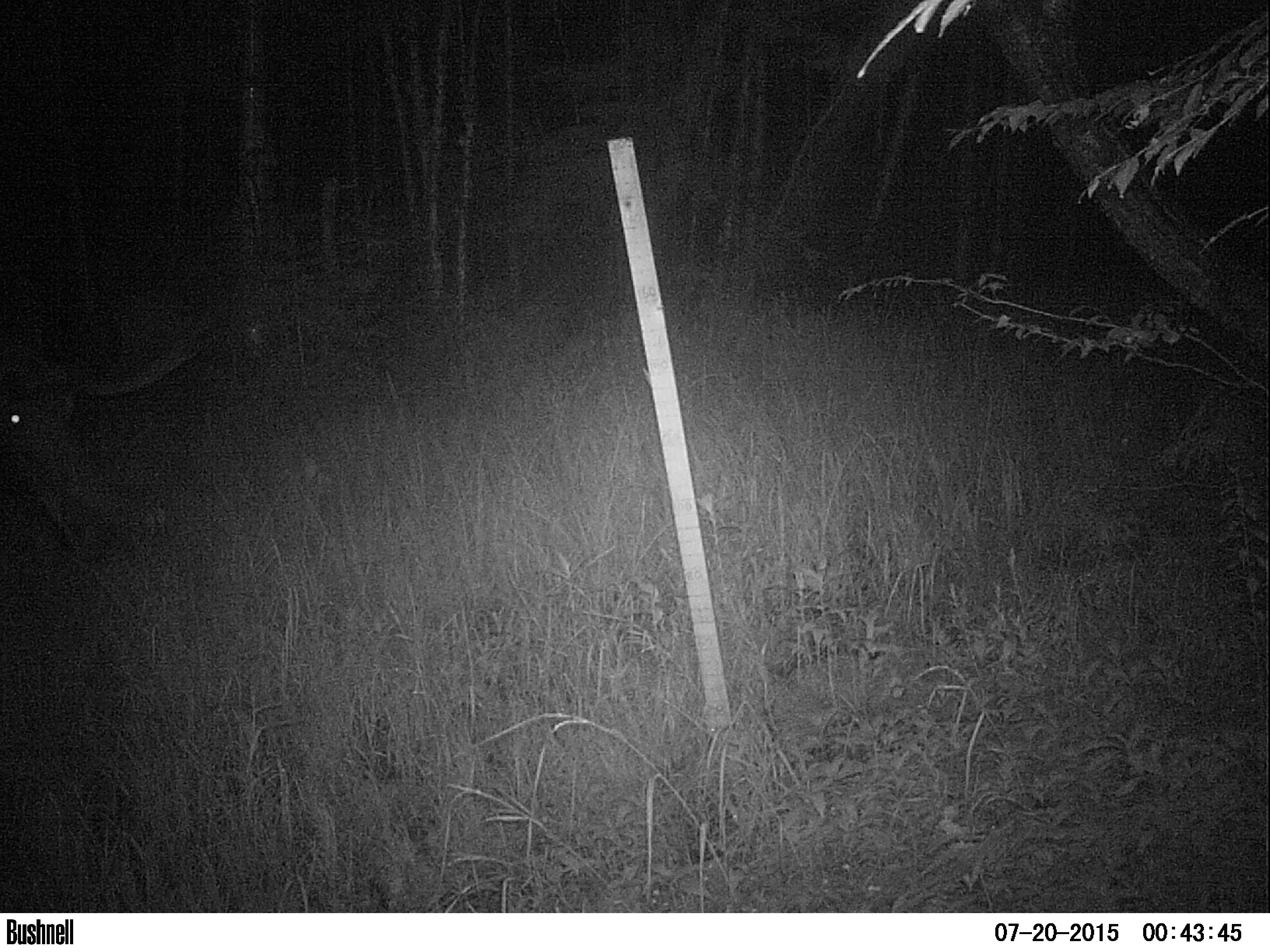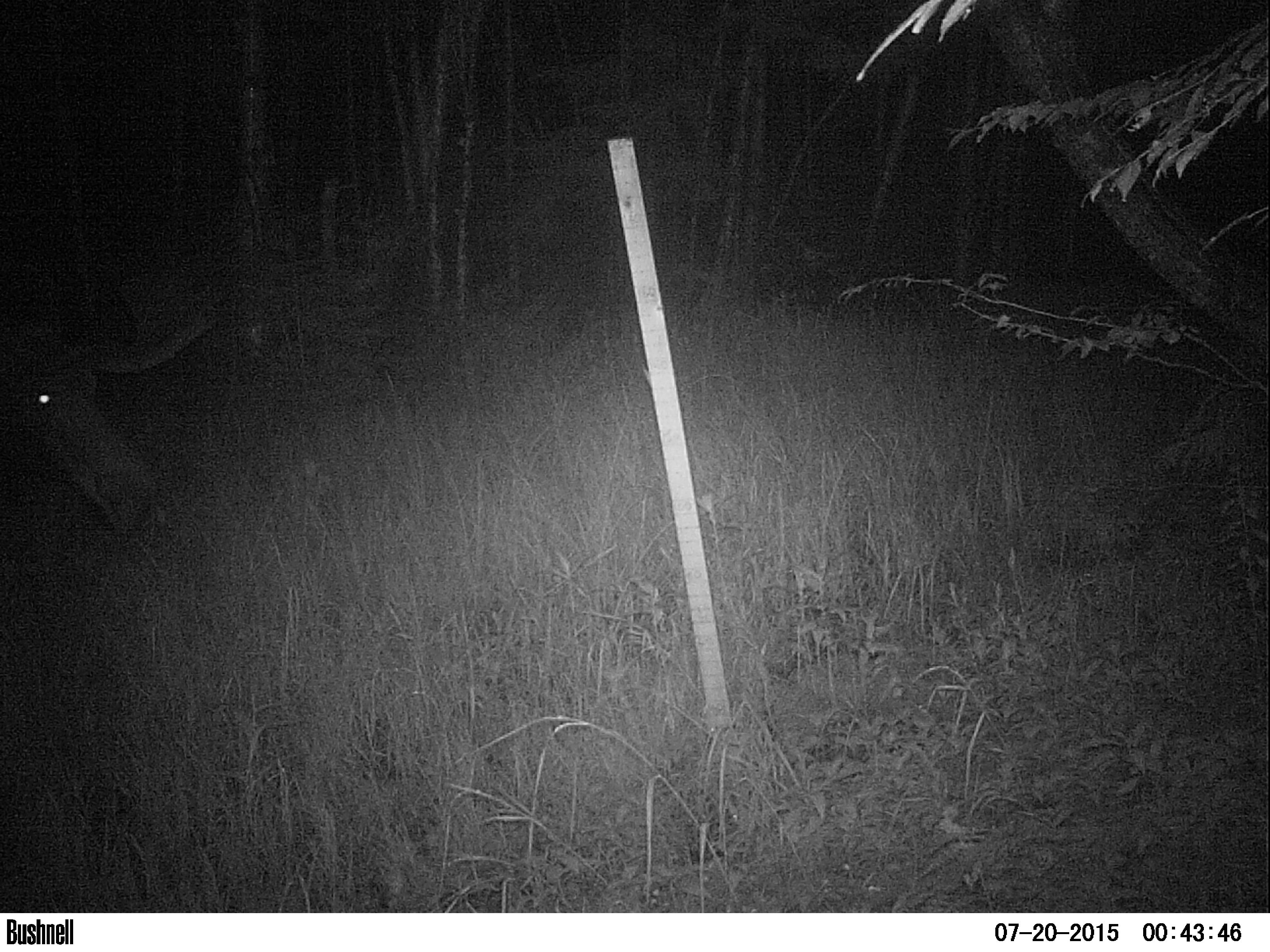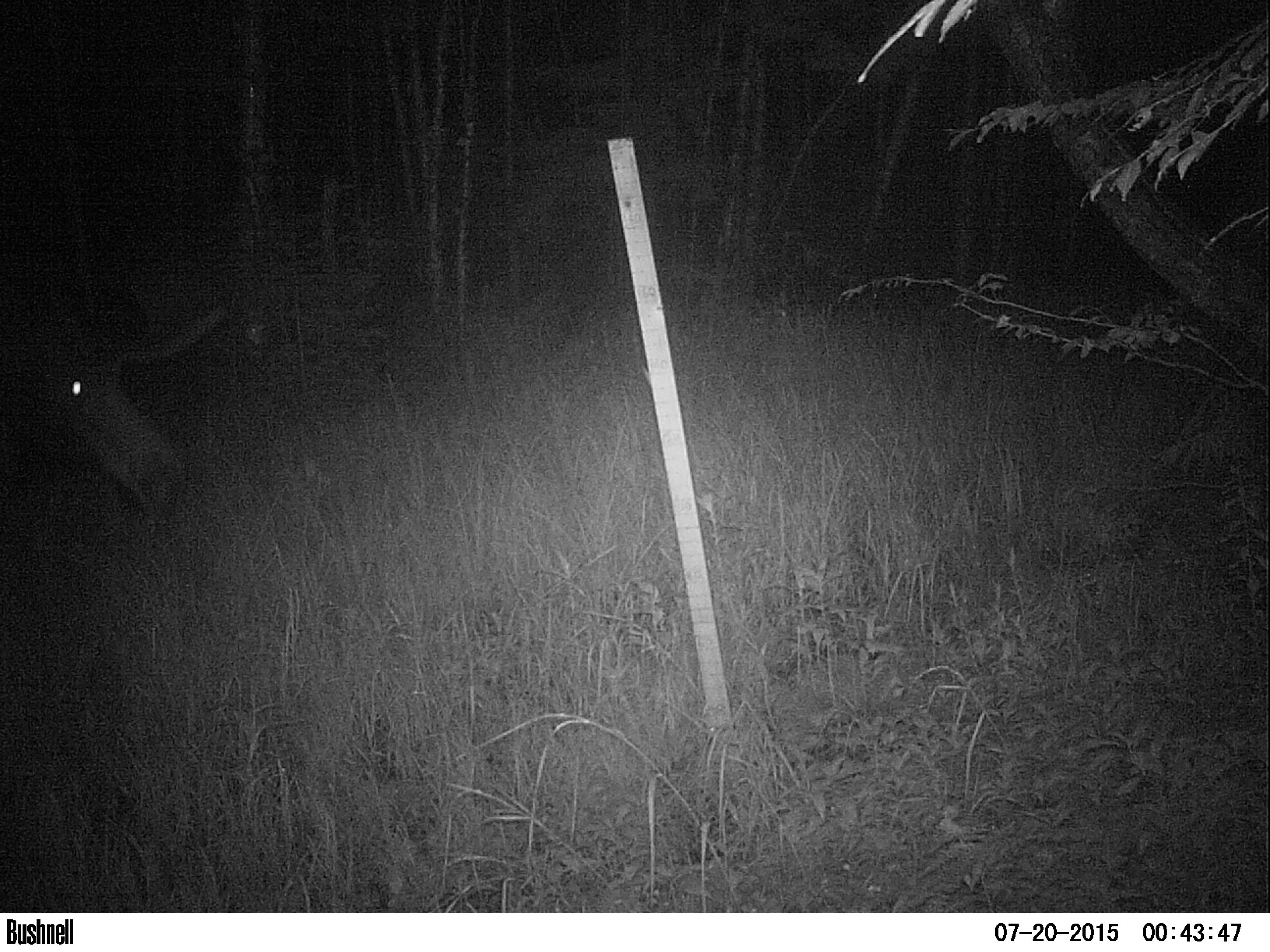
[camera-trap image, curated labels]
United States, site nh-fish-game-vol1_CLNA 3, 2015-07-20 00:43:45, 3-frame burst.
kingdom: Animalia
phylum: Chordata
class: Mammalia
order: Artiodactyla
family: Cervidae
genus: Alces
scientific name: Alces alces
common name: moose